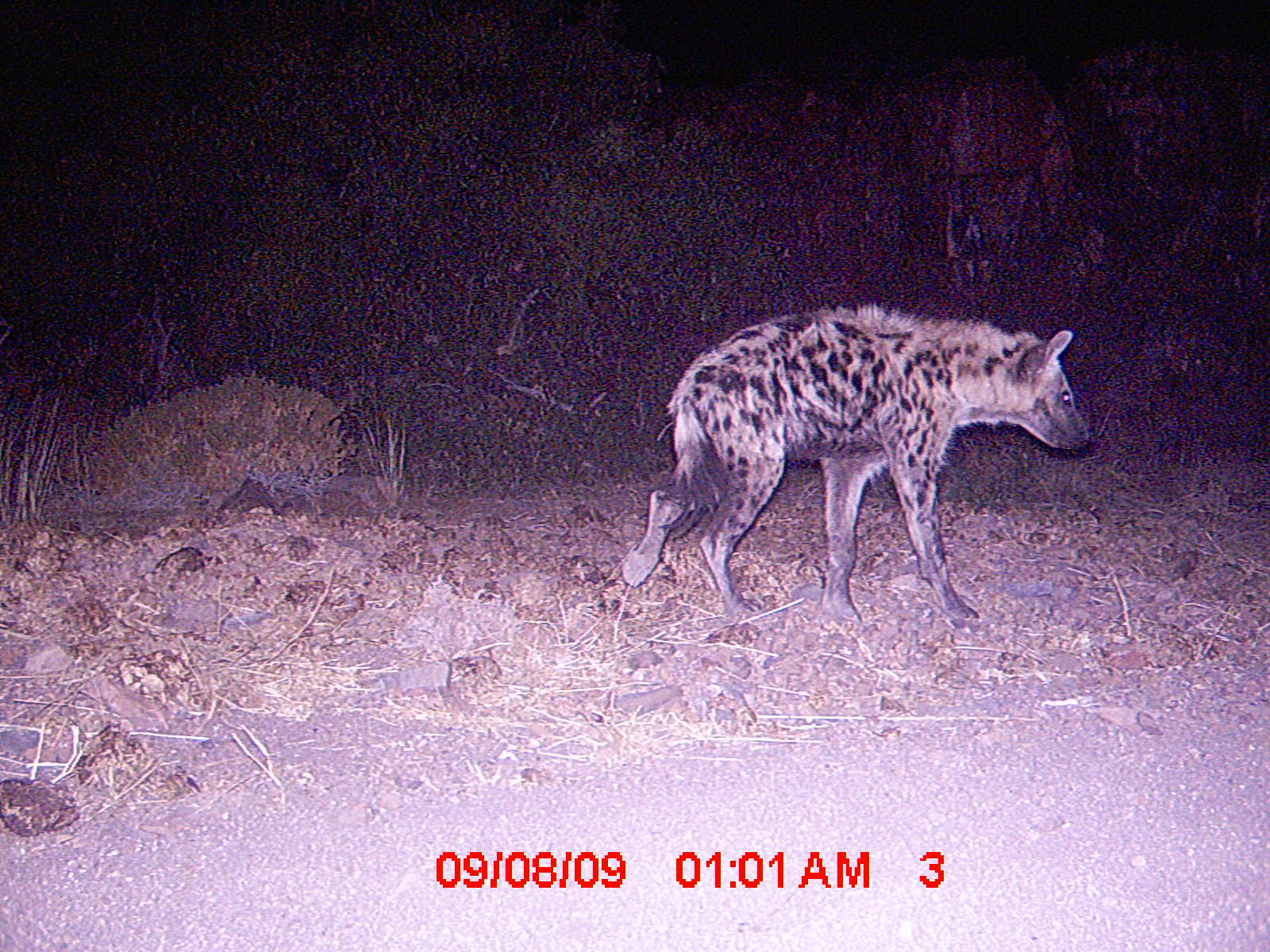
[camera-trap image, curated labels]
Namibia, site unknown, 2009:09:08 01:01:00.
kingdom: Animalia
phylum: Chordata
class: Mammalia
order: Carnivora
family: Hyaenidae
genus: Crocuta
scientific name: Crocuta crocuta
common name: spotted hyena